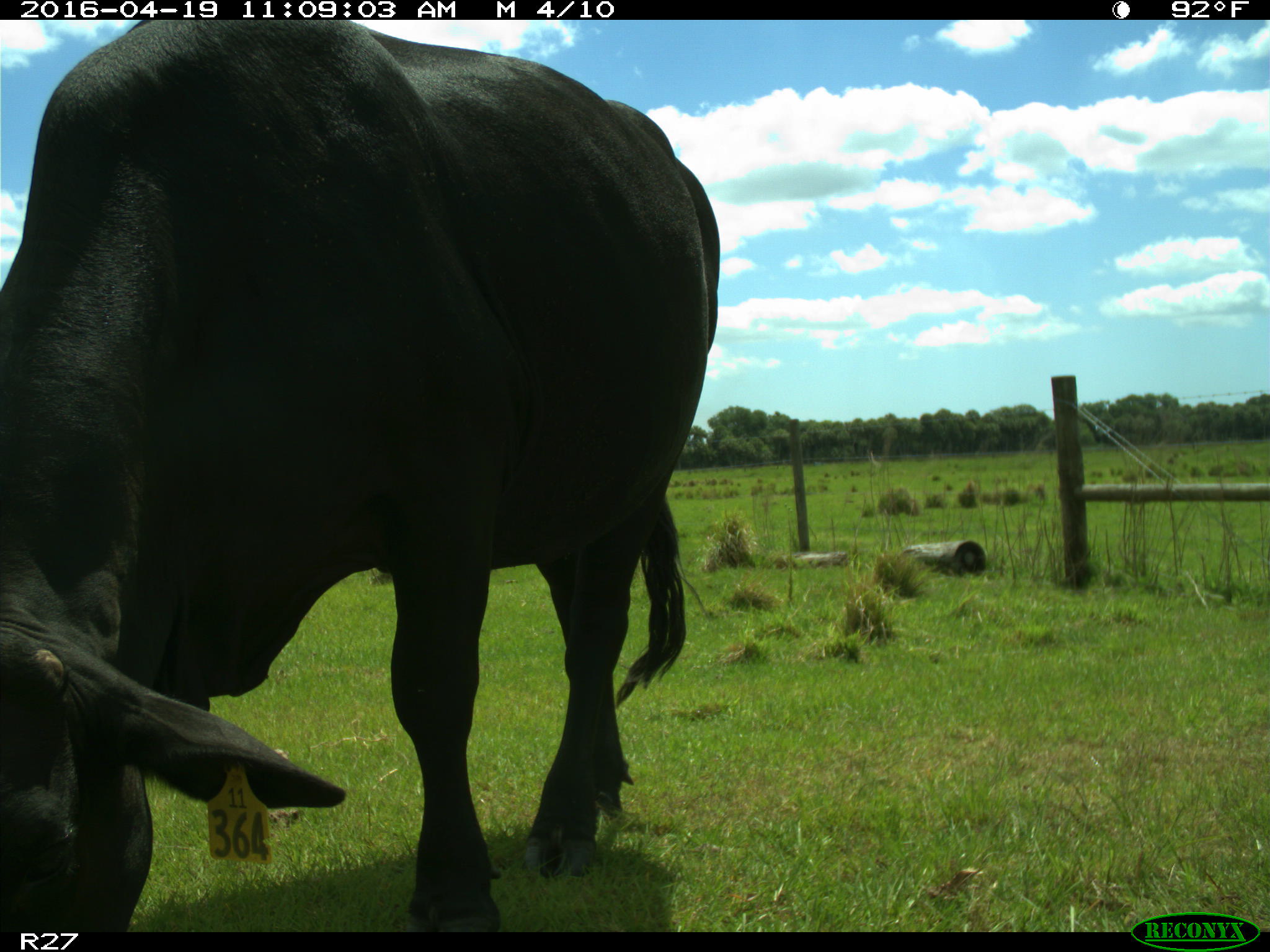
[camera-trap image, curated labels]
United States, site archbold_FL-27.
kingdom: Animalia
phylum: Chordata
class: Mammalia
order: Artiodactyla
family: Bovidae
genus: Bos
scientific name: Bos taurus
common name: domestic cow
Bos taurus (domestic cow).